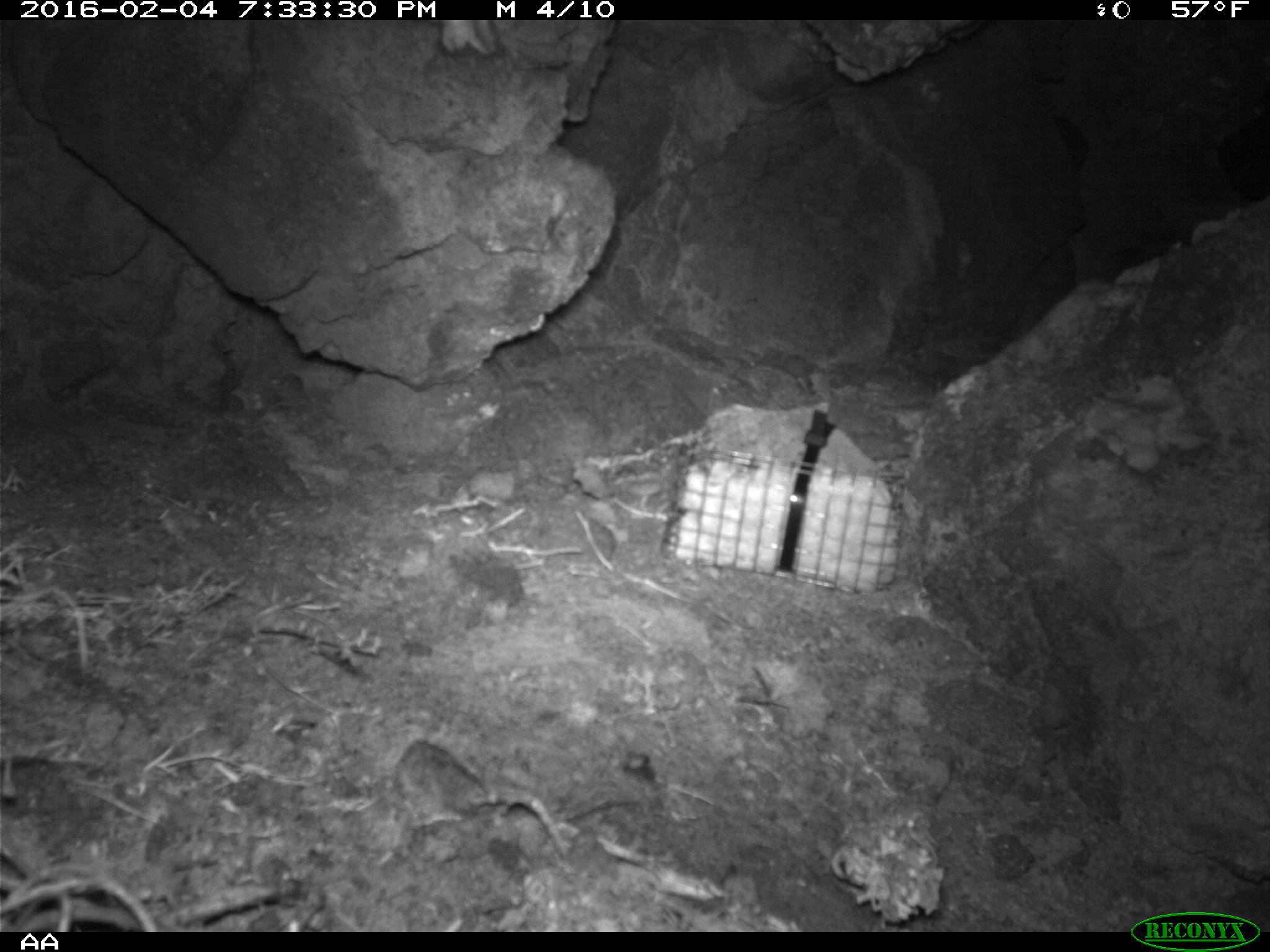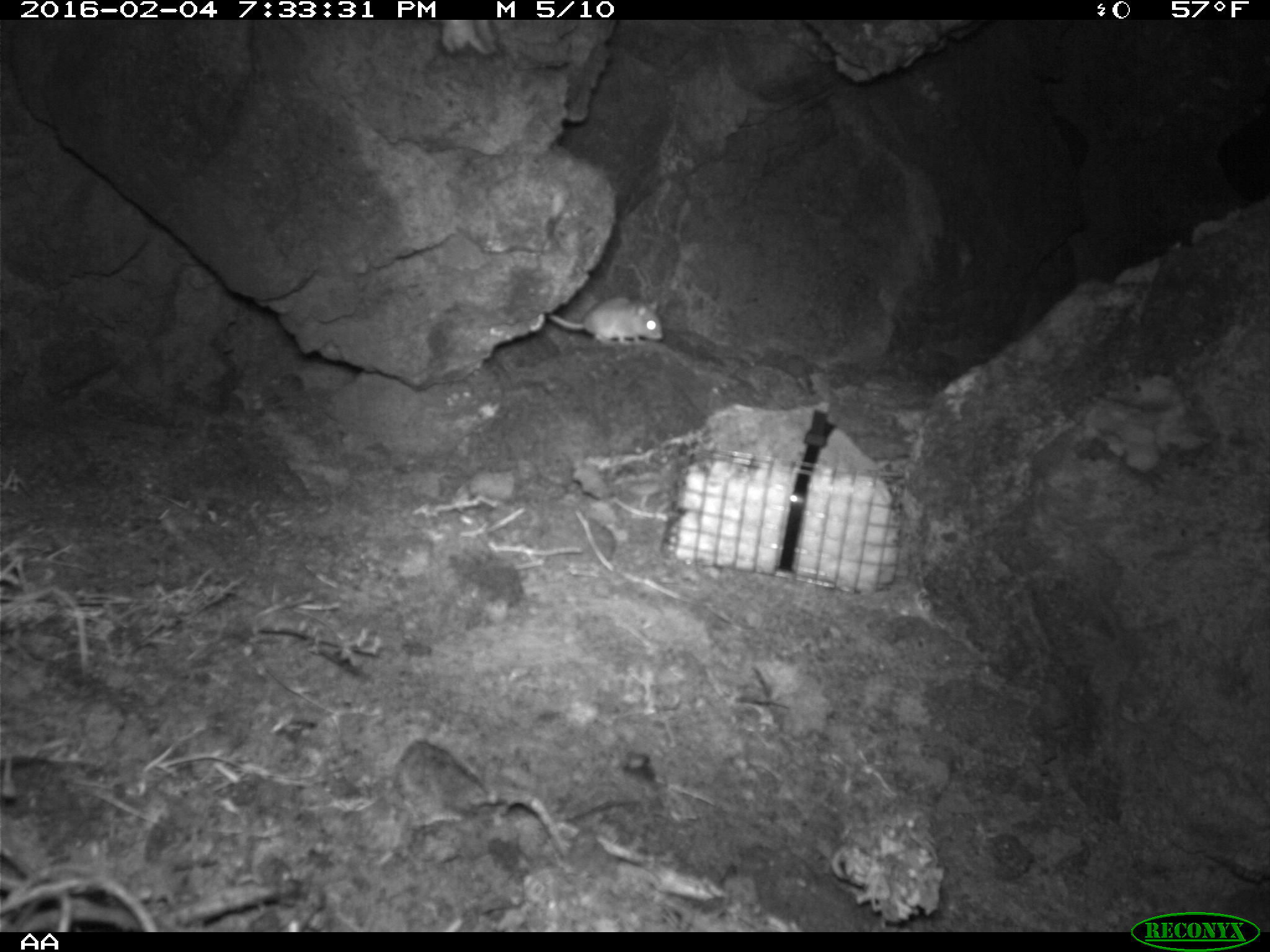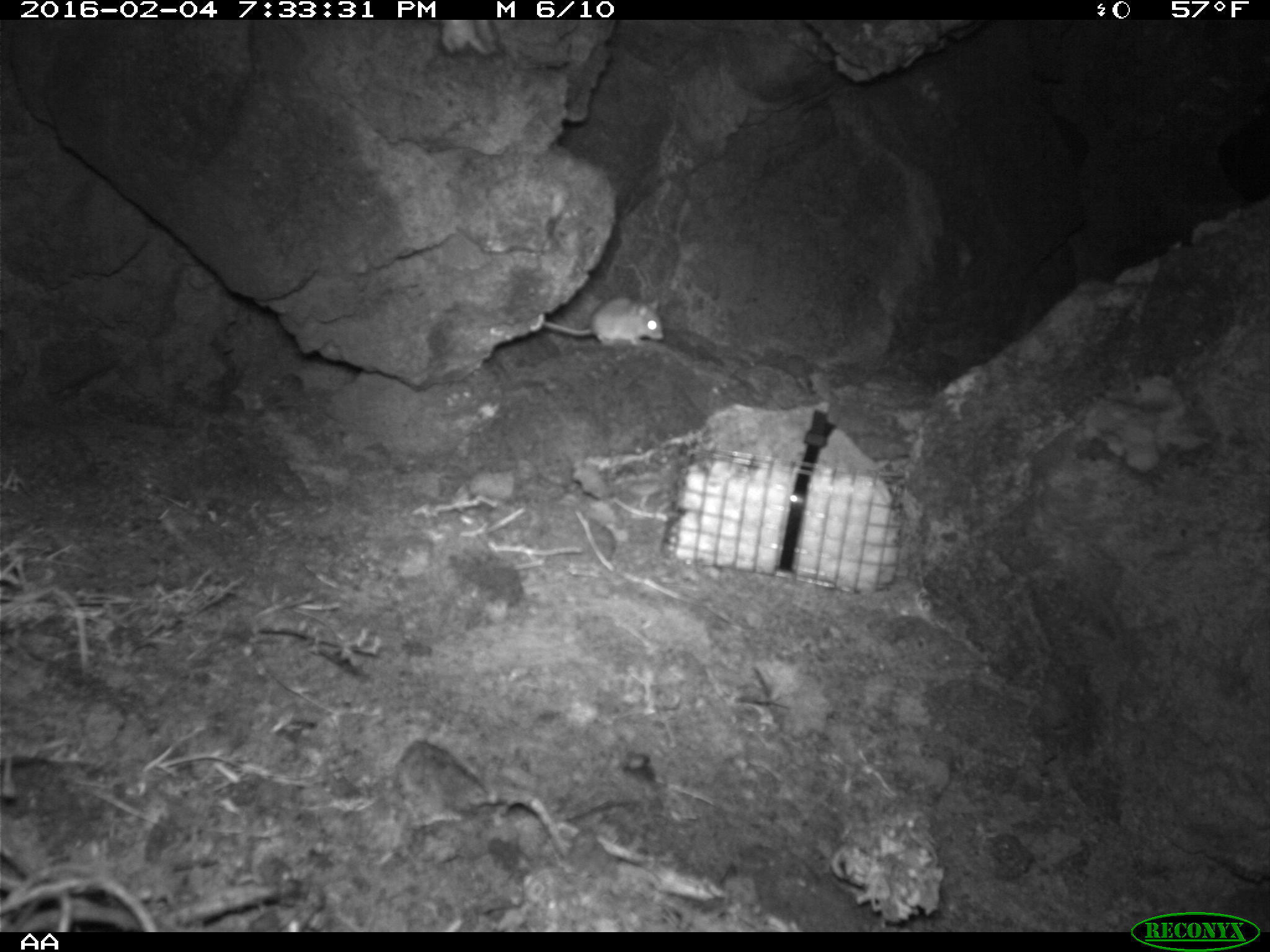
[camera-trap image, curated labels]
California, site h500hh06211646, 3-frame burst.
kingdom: Animalia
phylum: Chordata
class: Mammalia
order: Rodentia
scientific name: Rodentia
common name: rodent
Rodent (Rodentia).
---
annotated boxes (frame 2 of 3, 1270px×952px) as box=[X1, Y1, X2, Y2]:
rodent: box=[548, 296, 664, 345]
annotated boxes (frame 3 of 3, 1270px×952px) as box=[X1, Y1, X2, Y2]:
rodent: box=[543, 294, 664, 350]